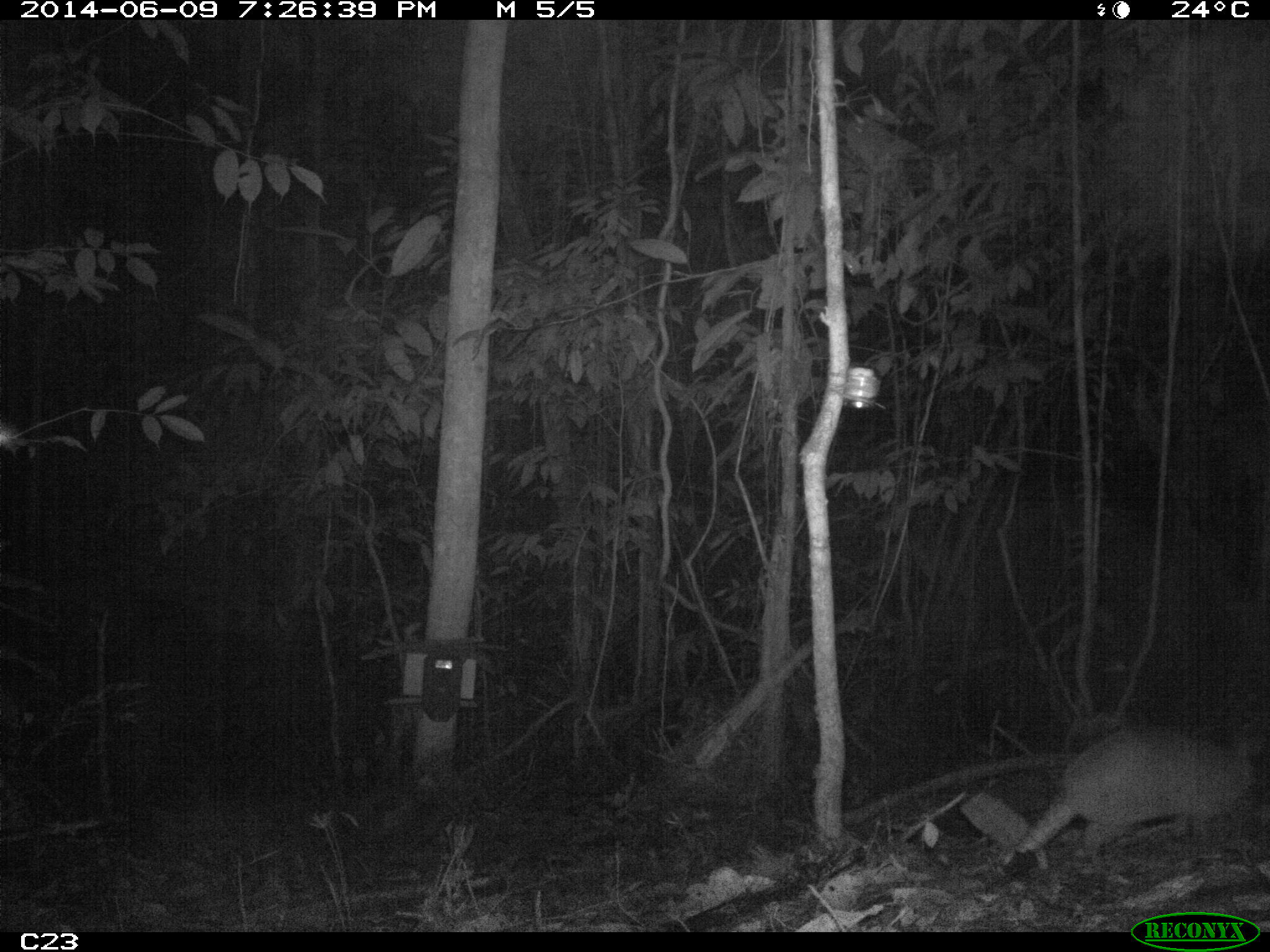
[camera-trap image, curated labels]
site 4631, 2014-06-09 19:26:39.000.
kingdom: Animalia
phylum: Chordata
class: Mammalia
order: Cingulata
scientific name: Cingulata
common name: armadillo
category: unknown armadillo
Unknown armadillo (armadillo) (Cingulata), count 1, age adult.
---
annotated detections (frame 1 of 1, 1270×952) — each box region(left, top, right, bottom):
unknown armadillo: region(1000, 721, 1270, 865)